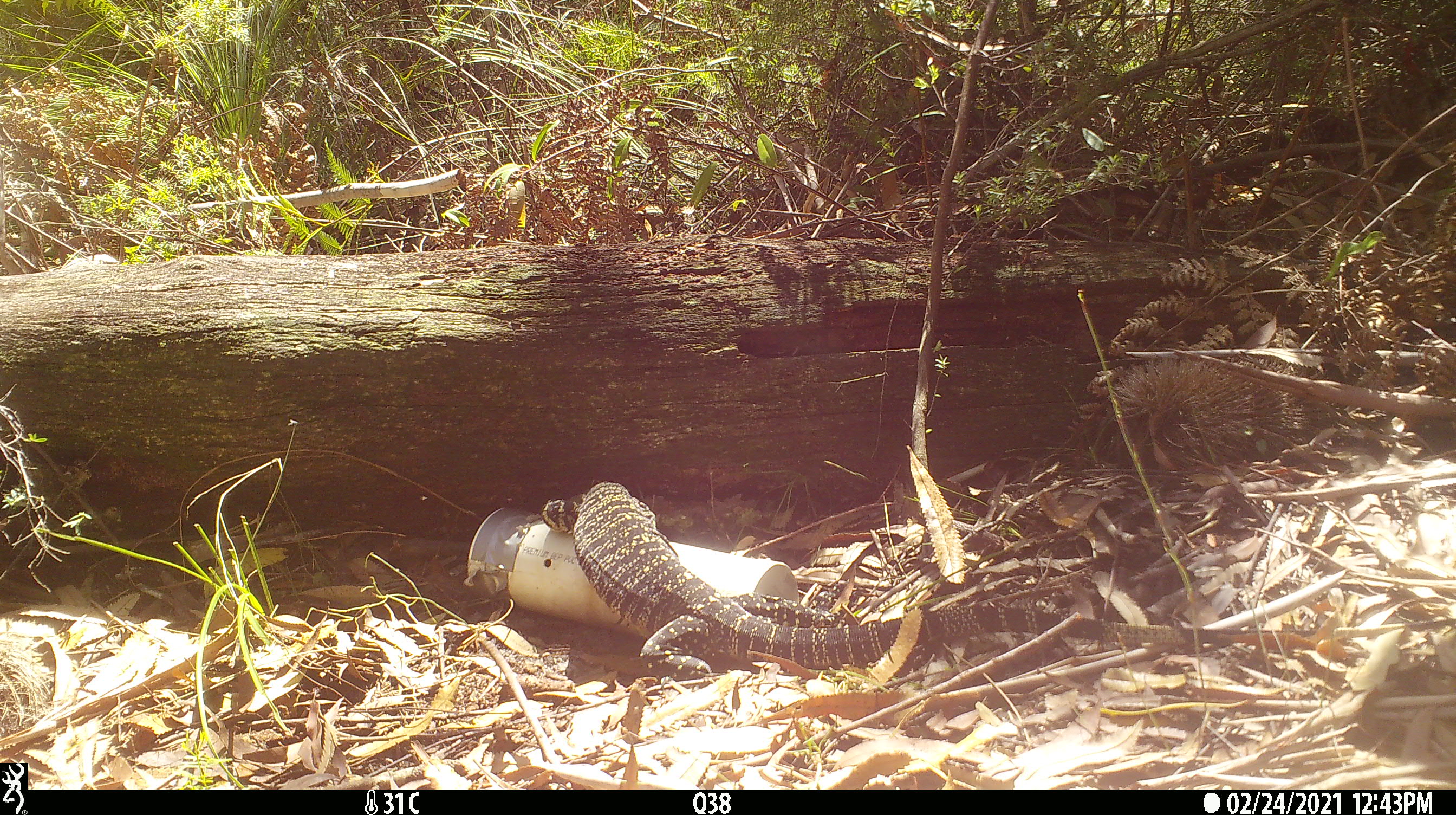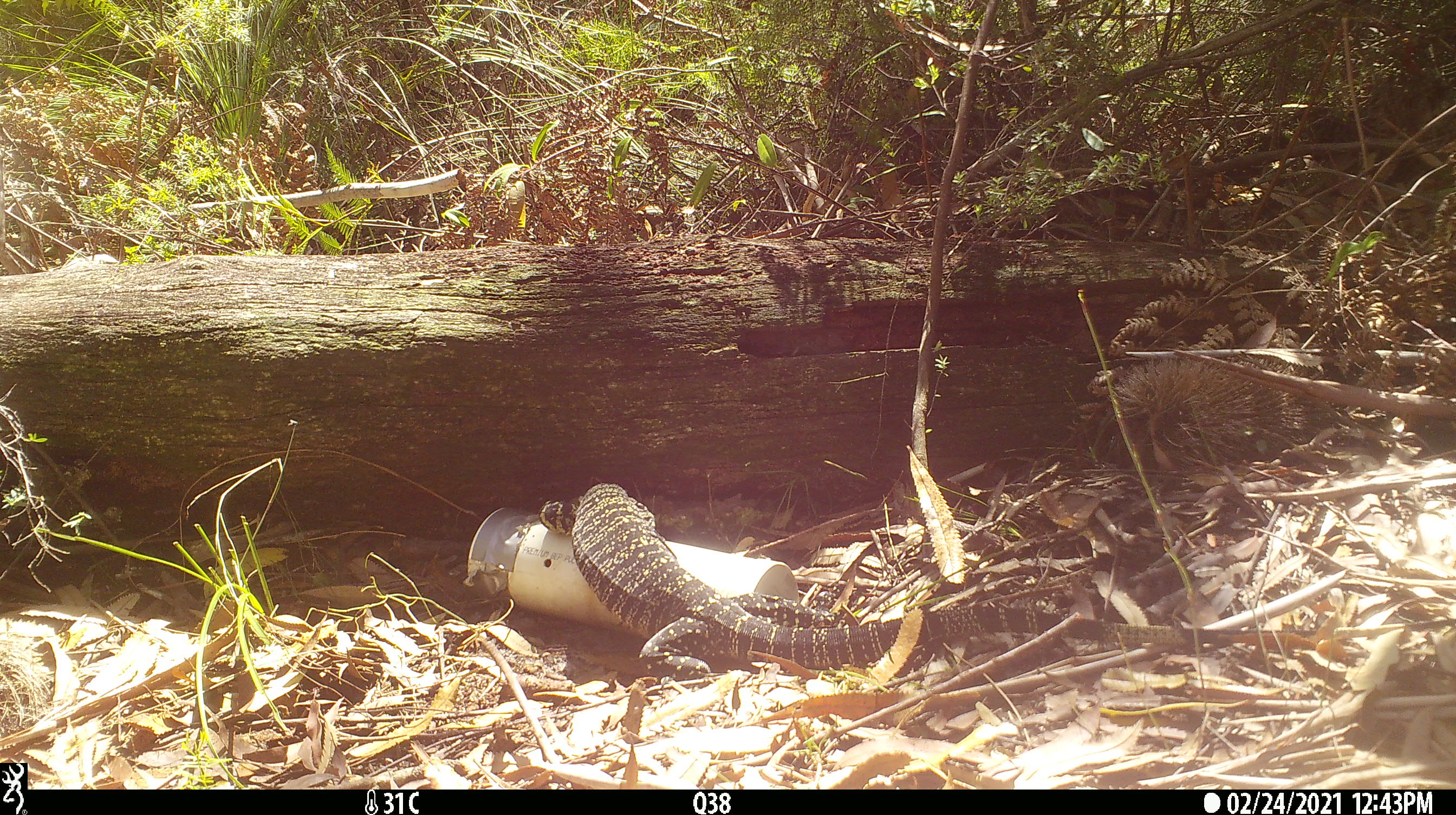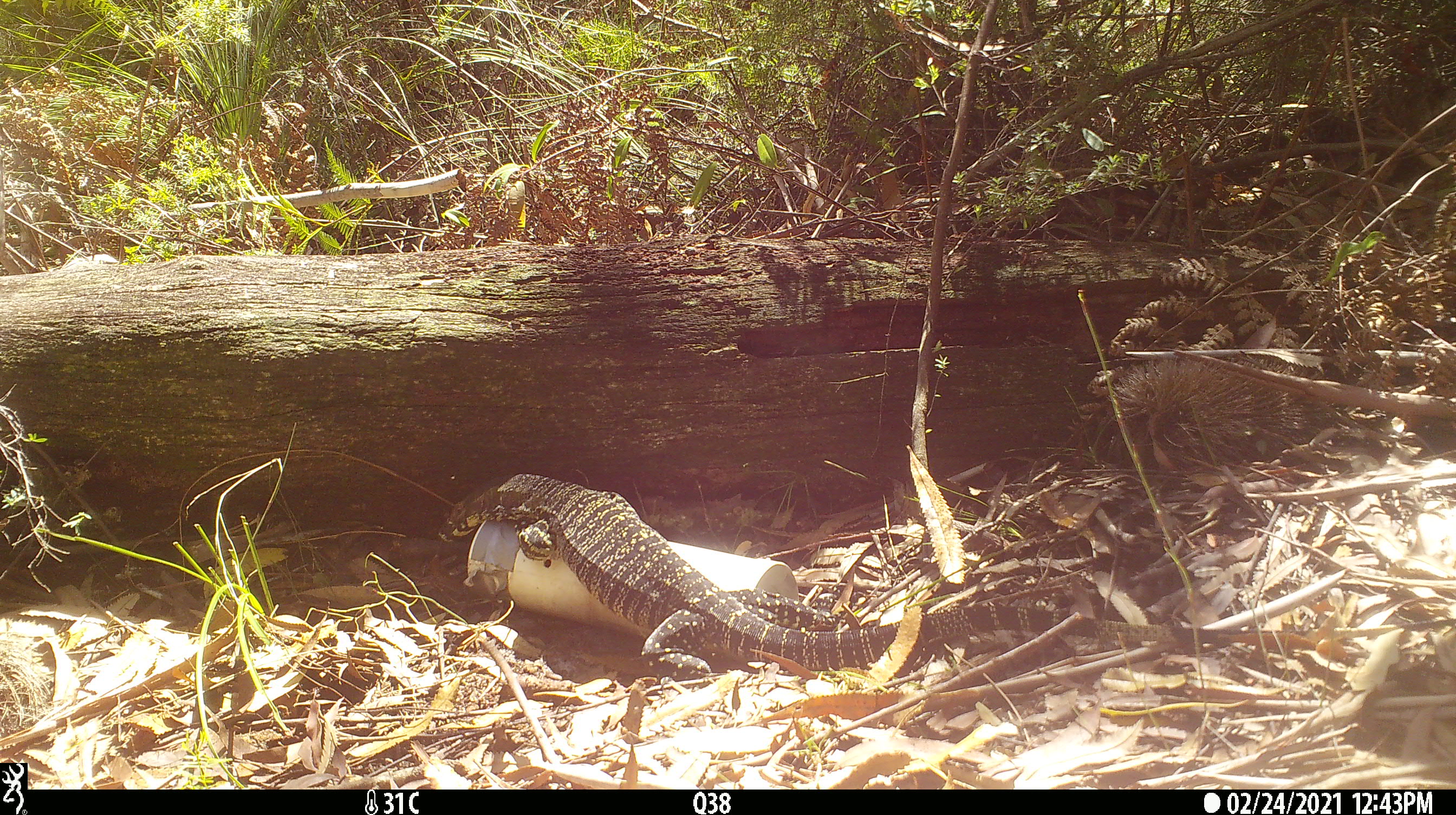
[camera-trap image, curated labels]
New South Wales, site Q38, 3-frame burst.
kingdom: Animalia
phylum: Chordata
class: Reptilia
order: Squamata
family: Varanidae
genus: Varanus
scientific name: Varanus varius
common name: lace monitor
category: goanna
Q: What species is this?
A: Goanna (lace monitor) (Varanus varius).